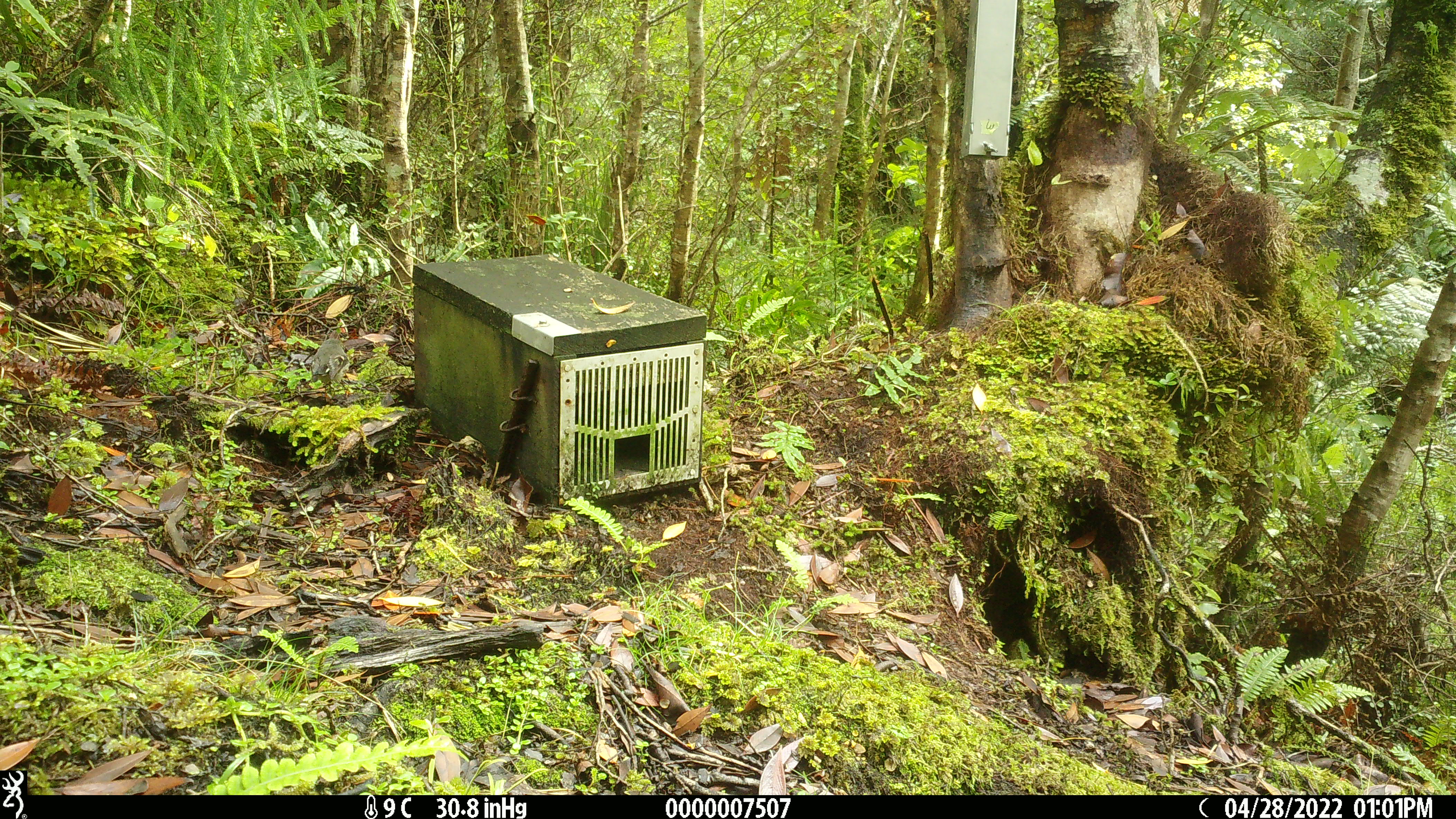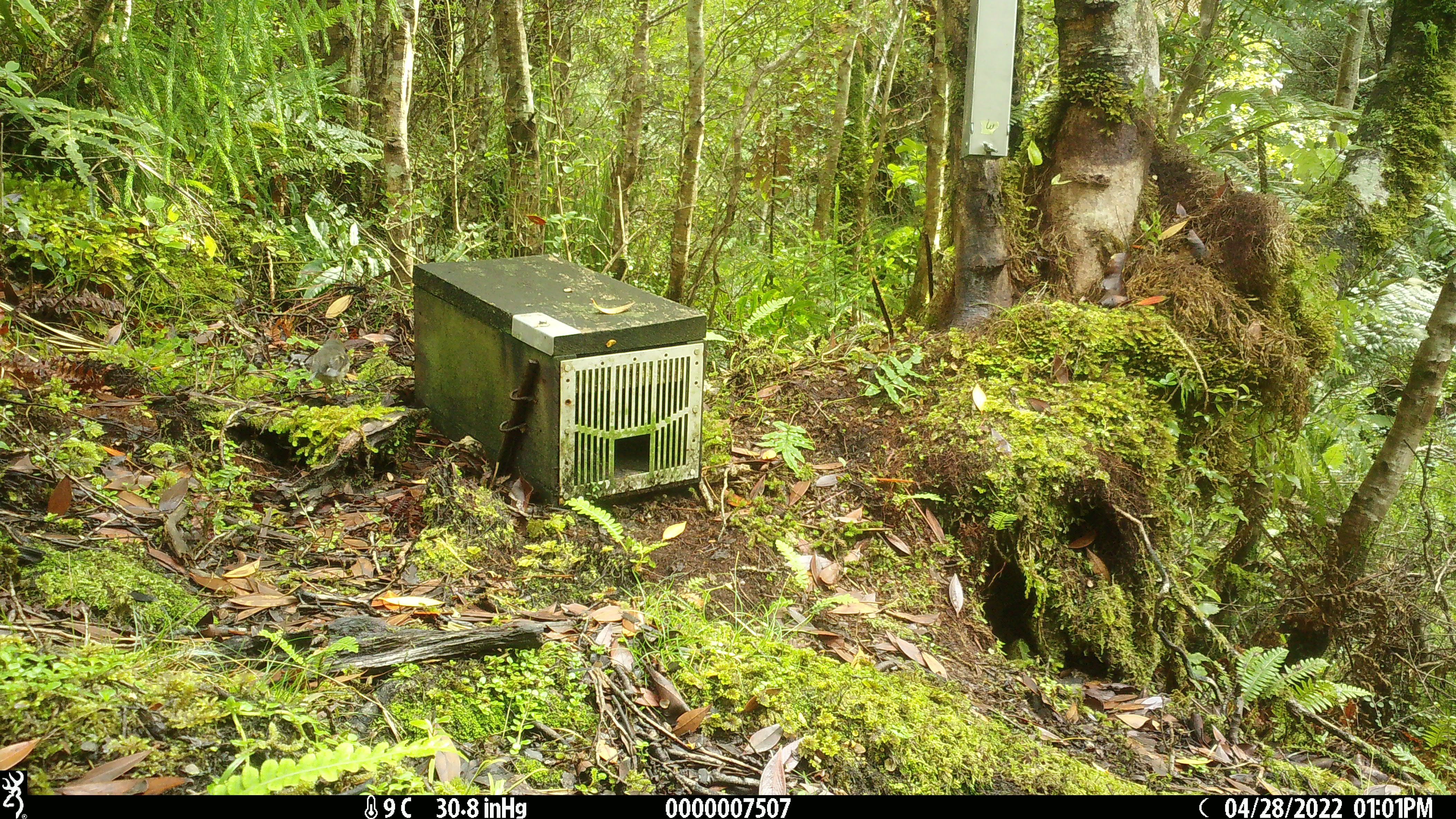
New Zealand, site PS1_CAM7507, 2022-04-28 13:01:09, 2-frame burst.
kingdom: Animalia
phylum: Chordata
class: Aves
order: Passeriformes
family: Petroicidae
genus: Petroica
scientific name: Petroica macrocephala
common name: tomtit